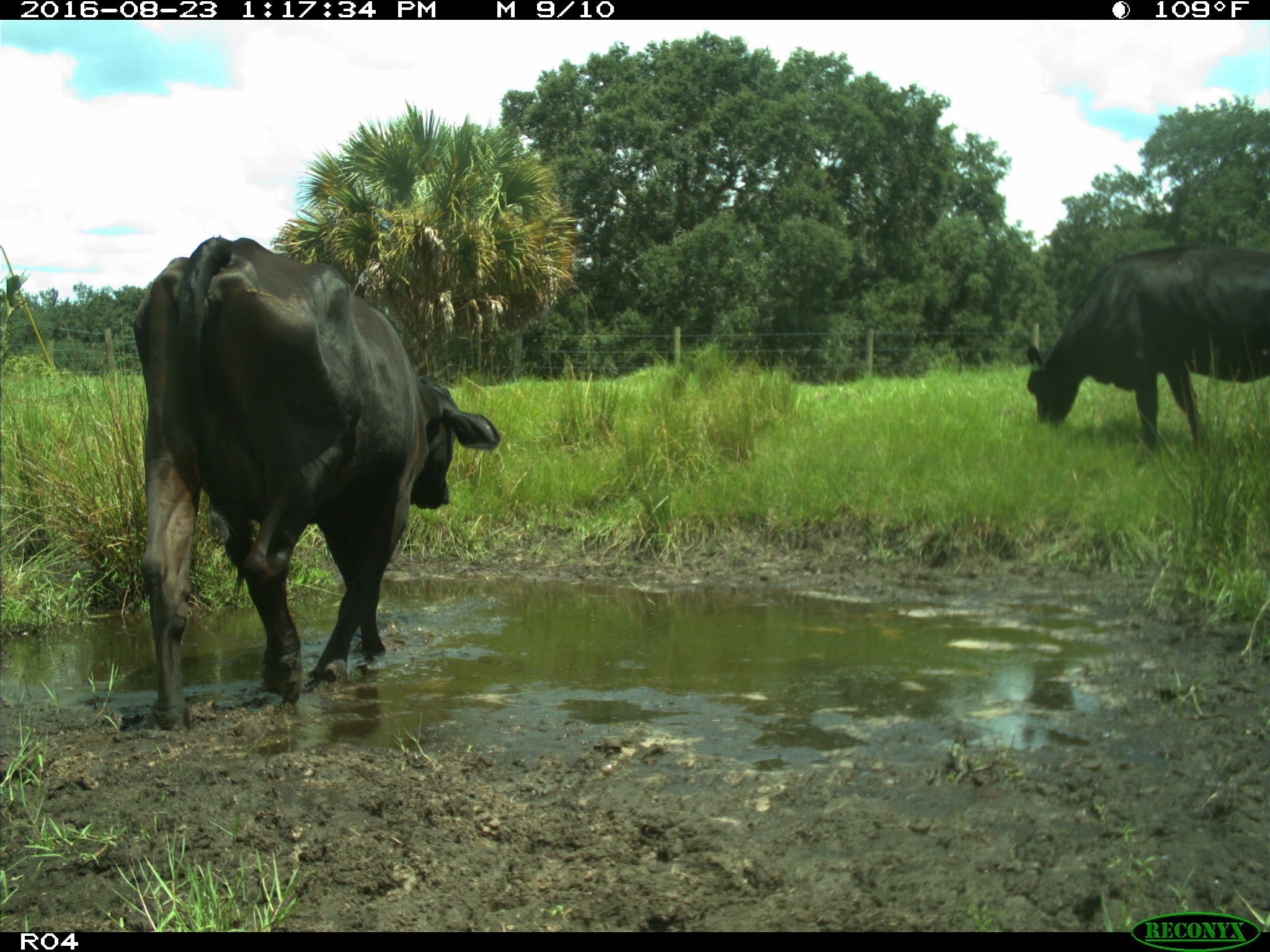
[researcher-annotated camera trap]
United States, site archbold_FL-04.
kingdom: Animalia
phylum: Chordata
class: Mammalia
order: Artiodactyla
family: Bovidae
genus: Bos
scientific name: Bos taurus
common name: domestic cow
Bos taurus (domestic cow).